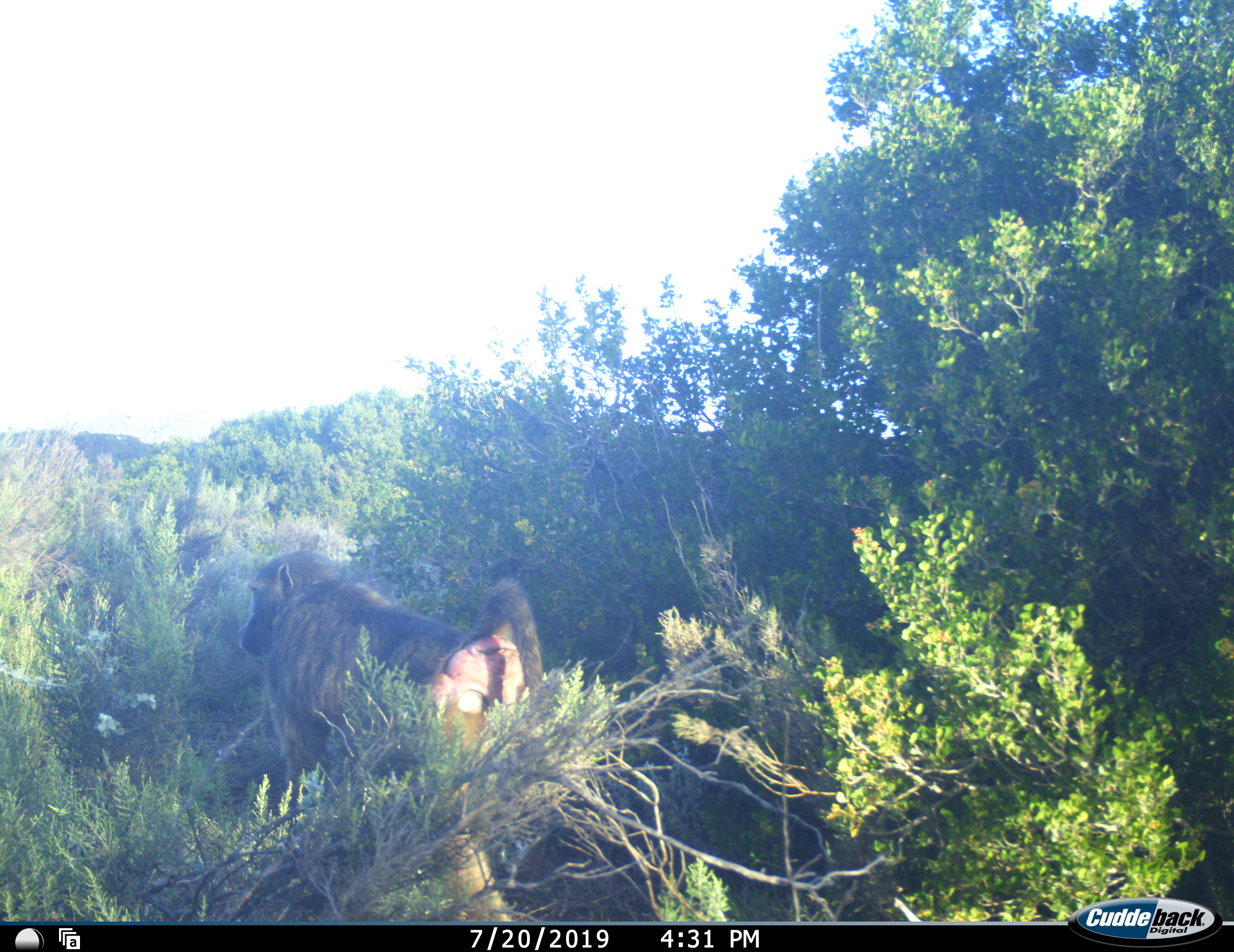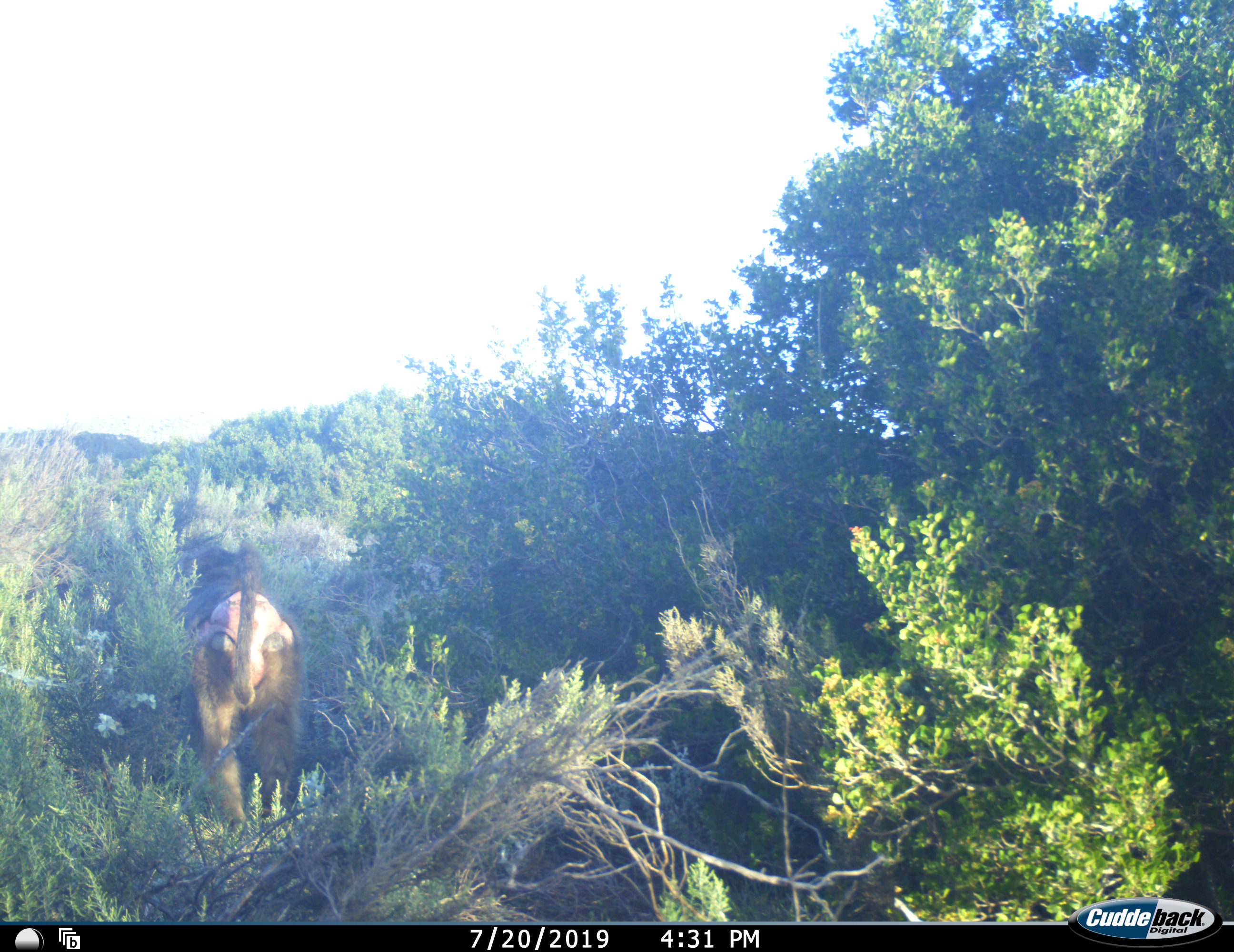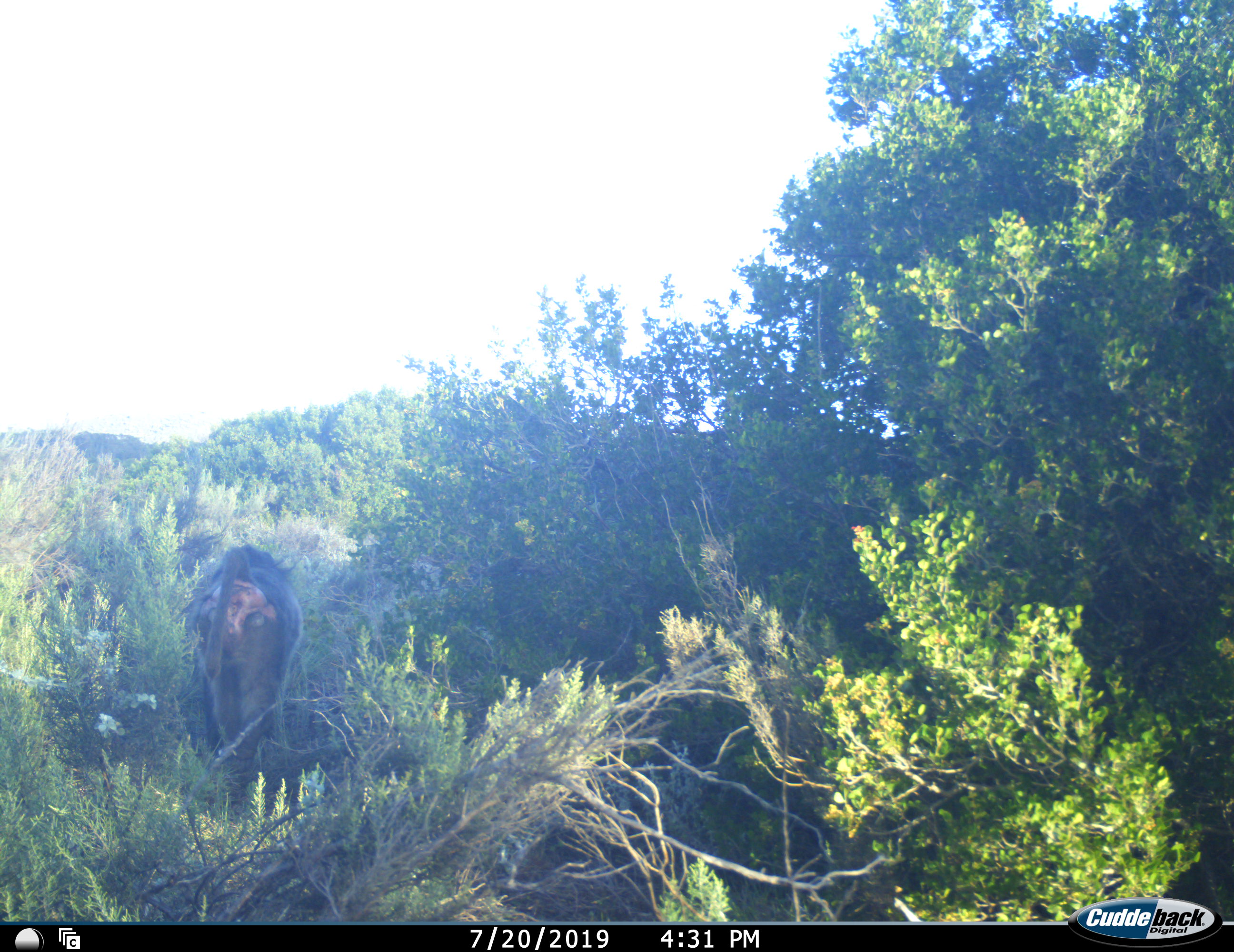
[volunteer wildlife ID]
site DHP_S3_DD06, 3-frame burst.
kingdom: Animalia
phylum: Chordata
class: Mammalia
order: Primates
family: Cercopithecidae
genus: Papio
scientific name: Papio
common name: baboon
Baboon (Papio), count 1. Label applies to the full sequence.